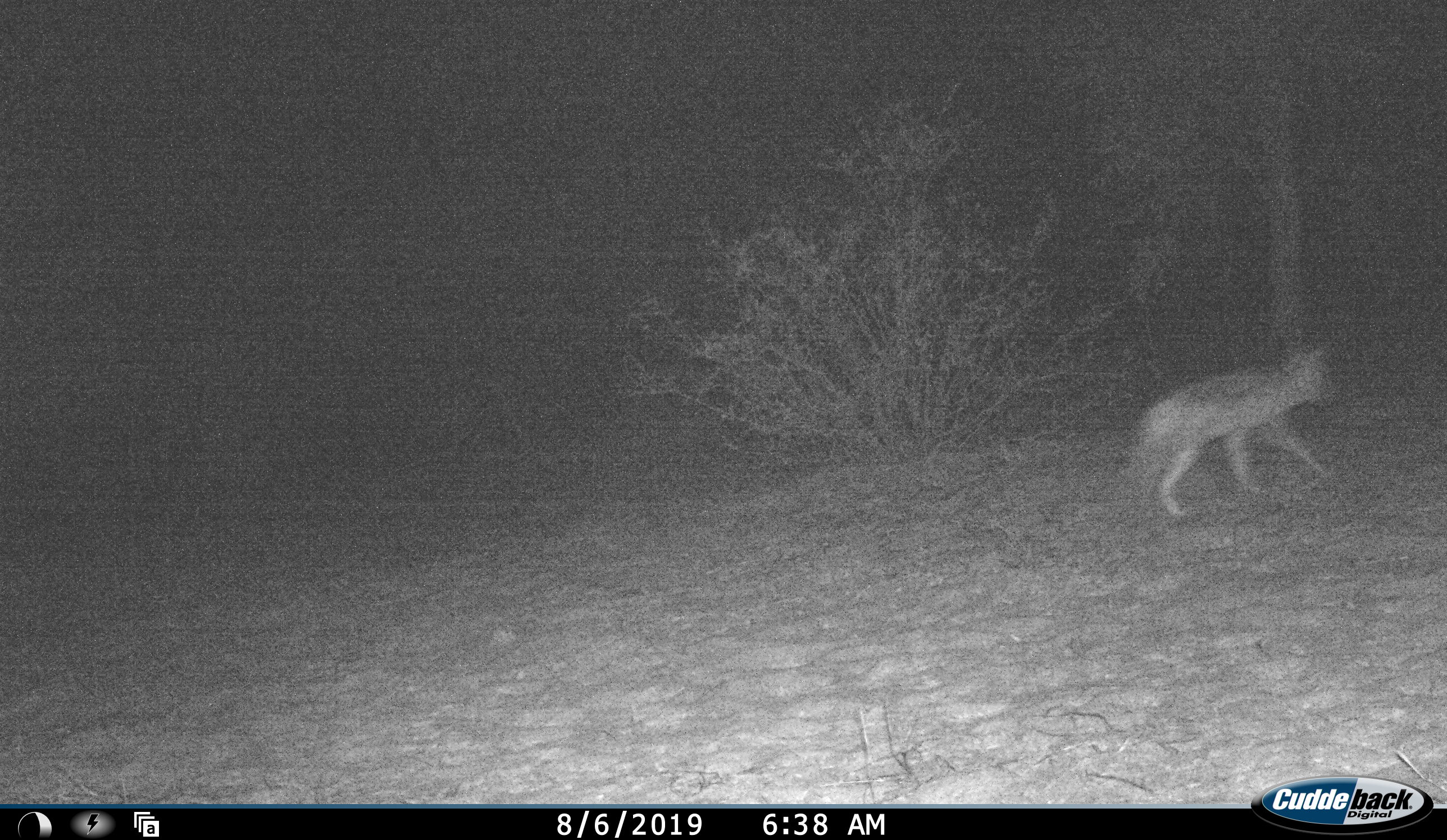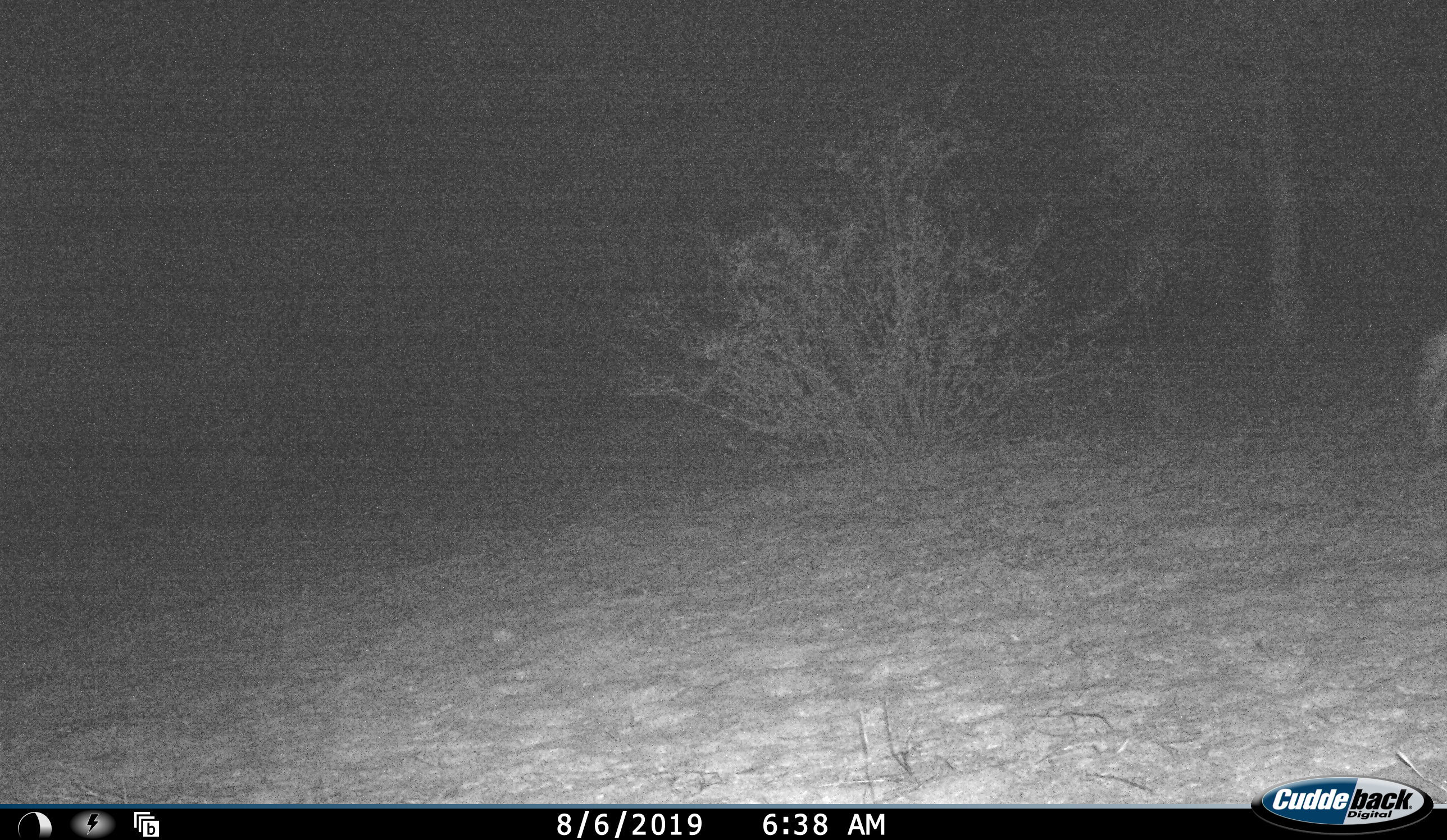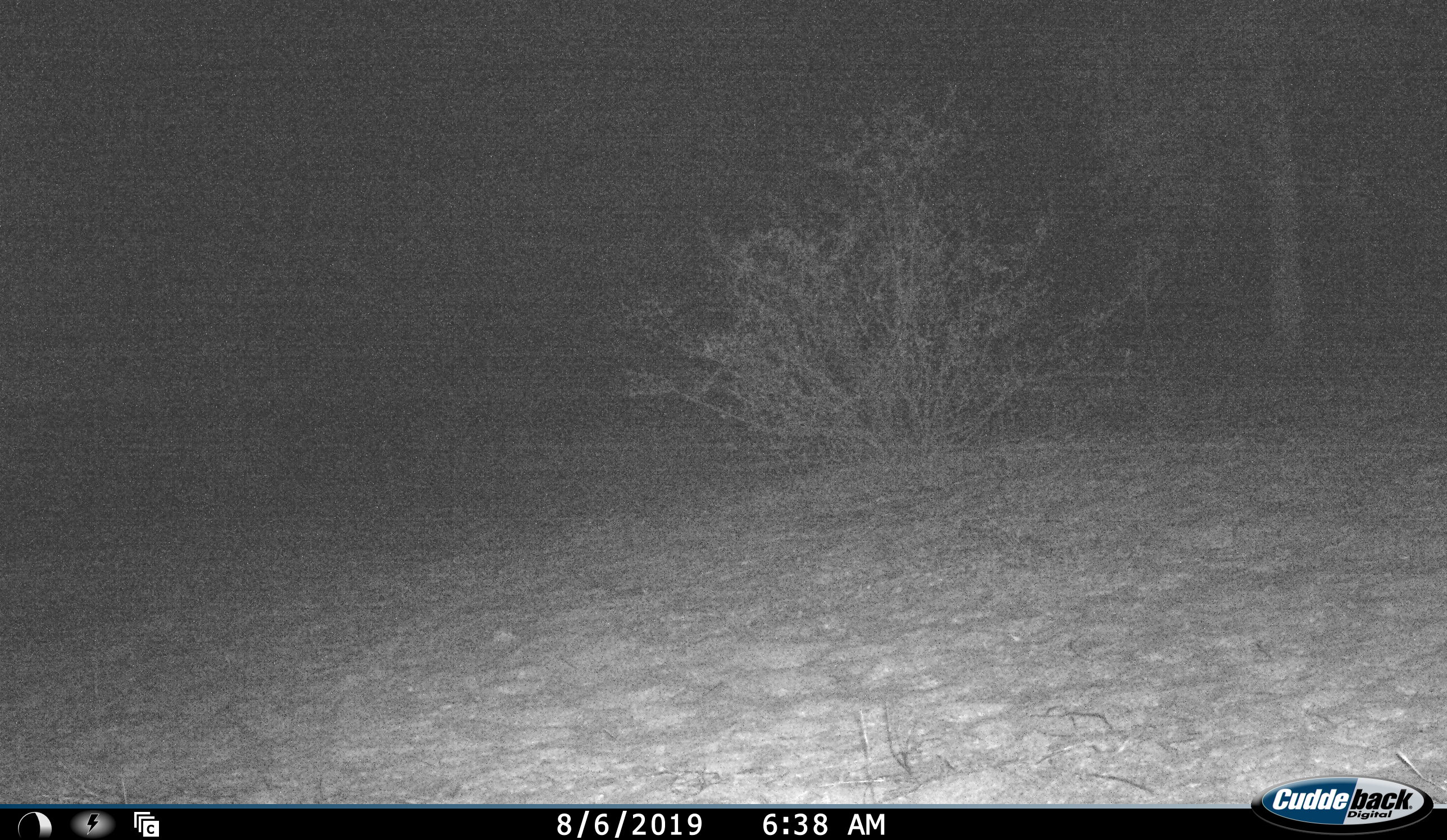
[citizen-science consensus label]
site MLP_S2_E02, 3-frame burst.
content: unidentified animal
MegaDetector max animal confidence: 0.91